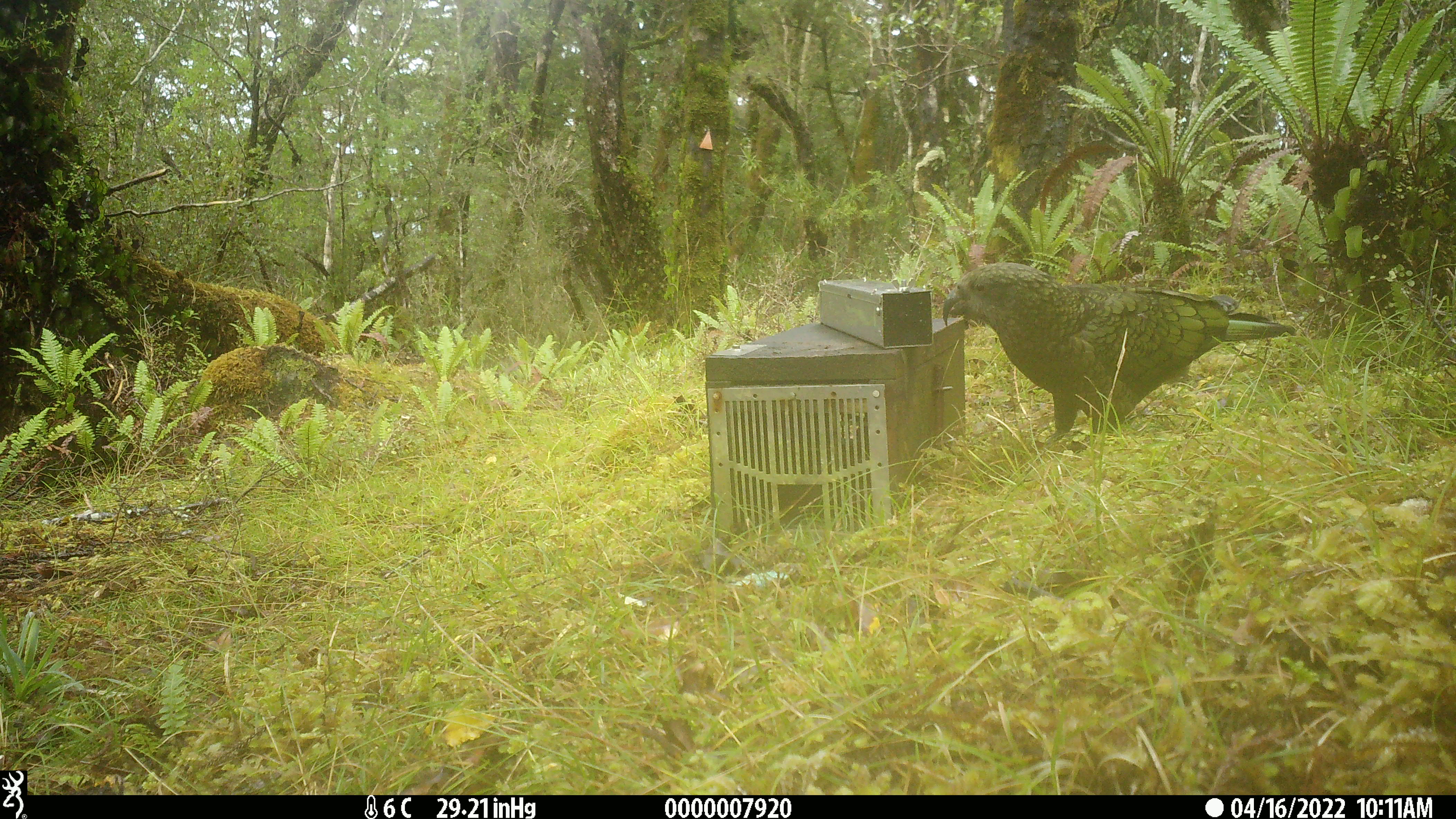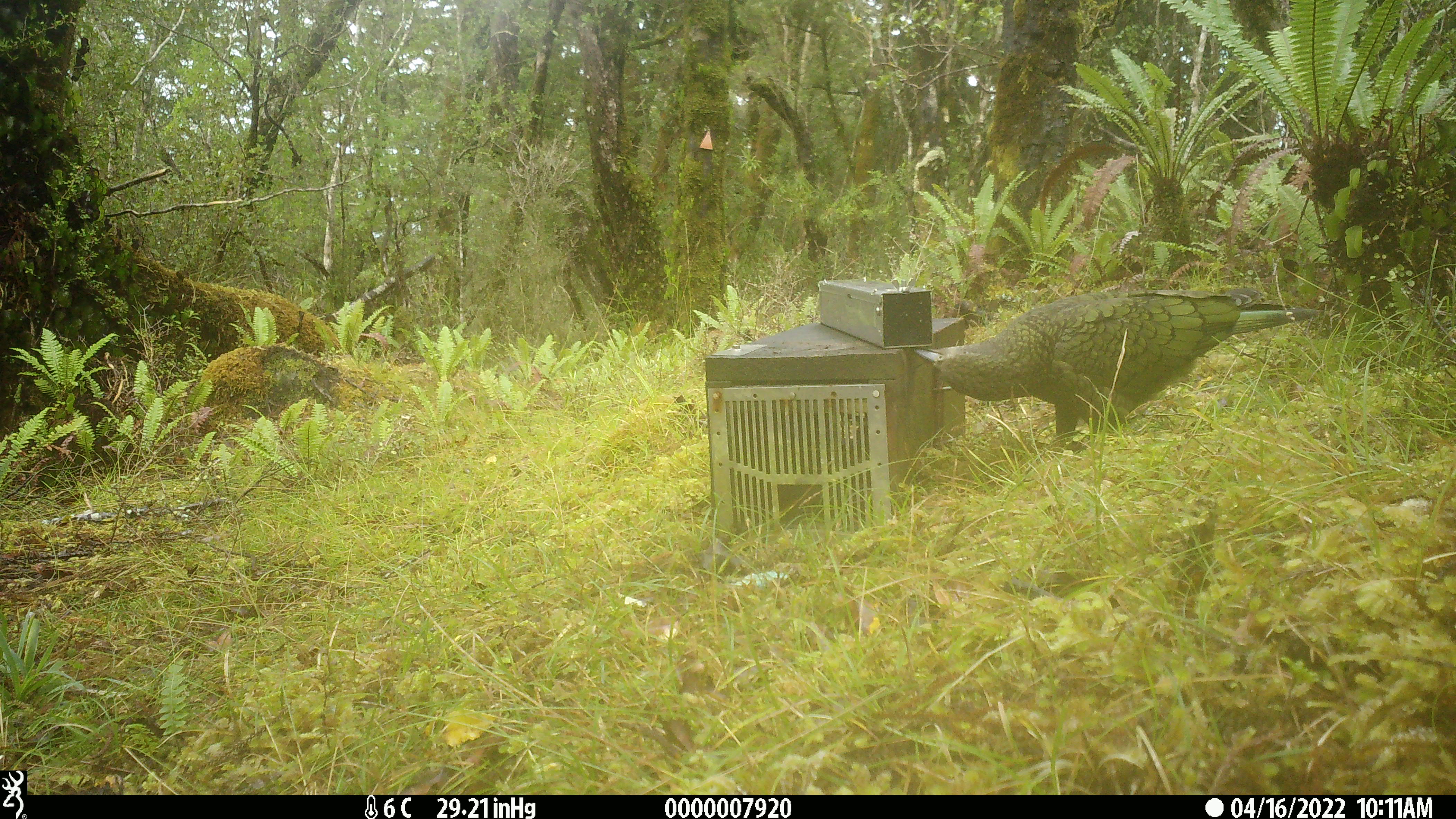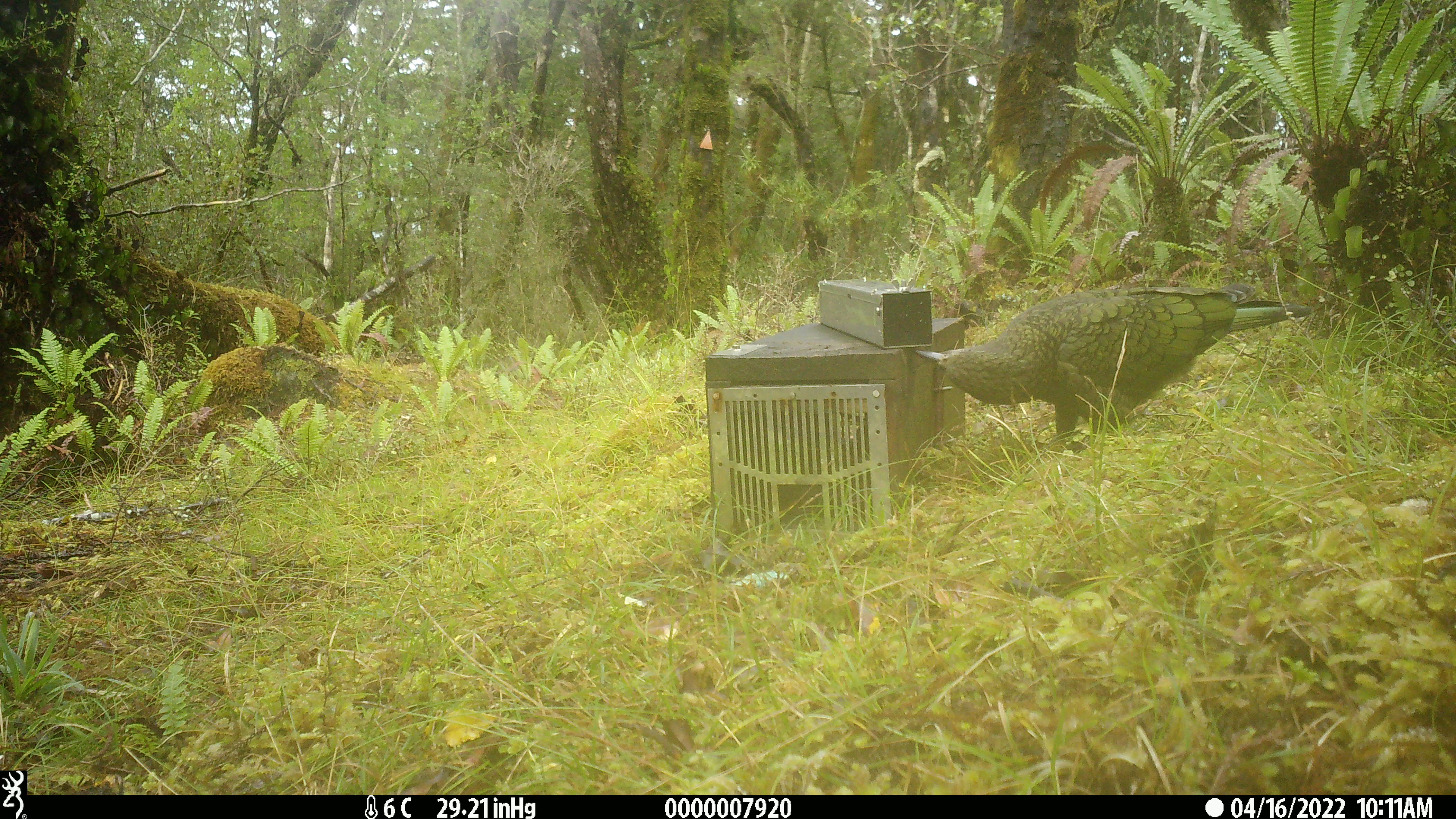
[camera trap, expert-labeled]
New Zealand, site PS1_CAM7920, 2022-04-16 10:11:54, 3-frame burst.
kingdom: Animalia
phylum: Chordata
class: Aves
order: Psittaciformes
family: Strigopidae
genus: Nestor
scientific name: Nestor notabilis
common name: kea